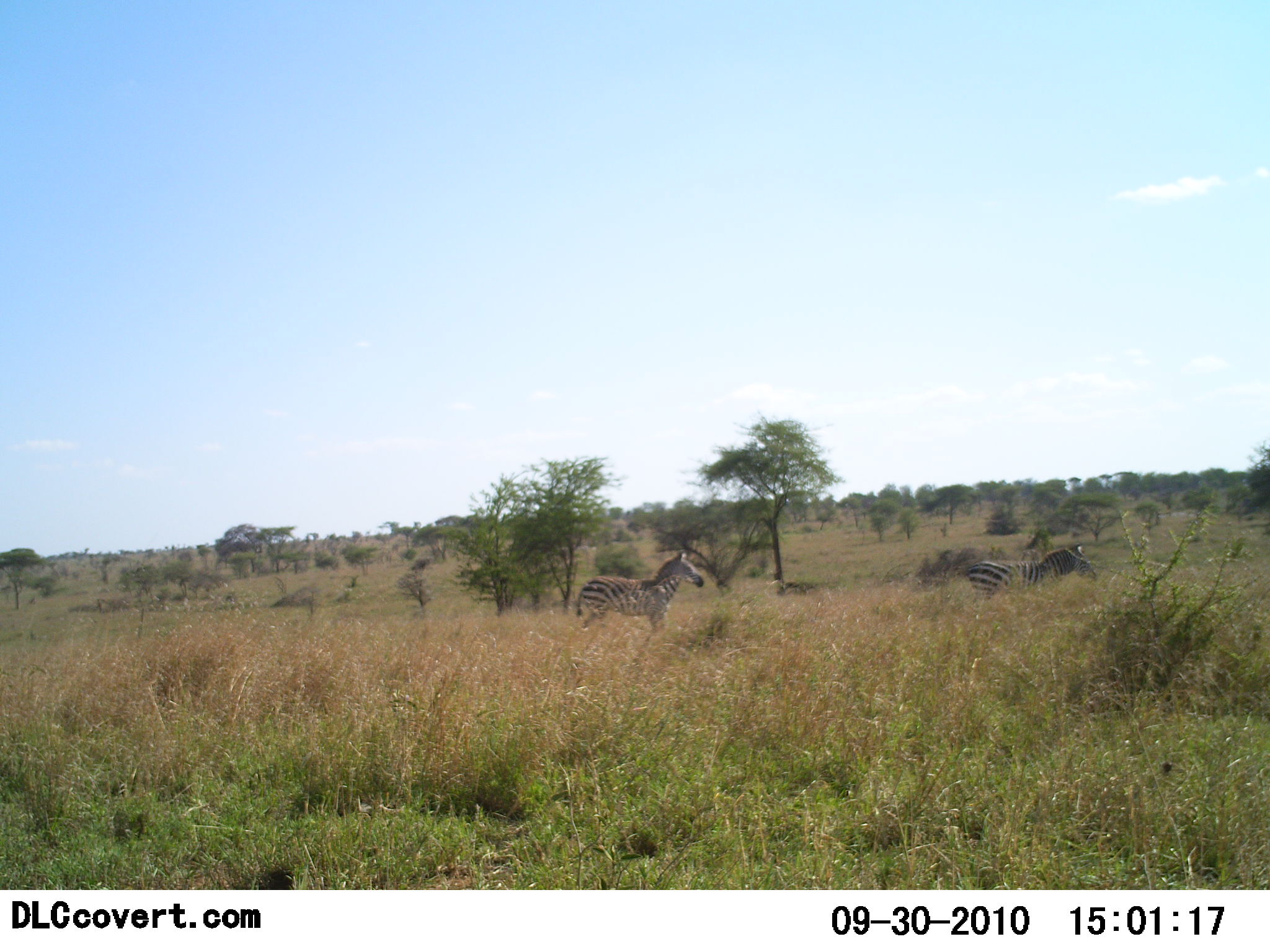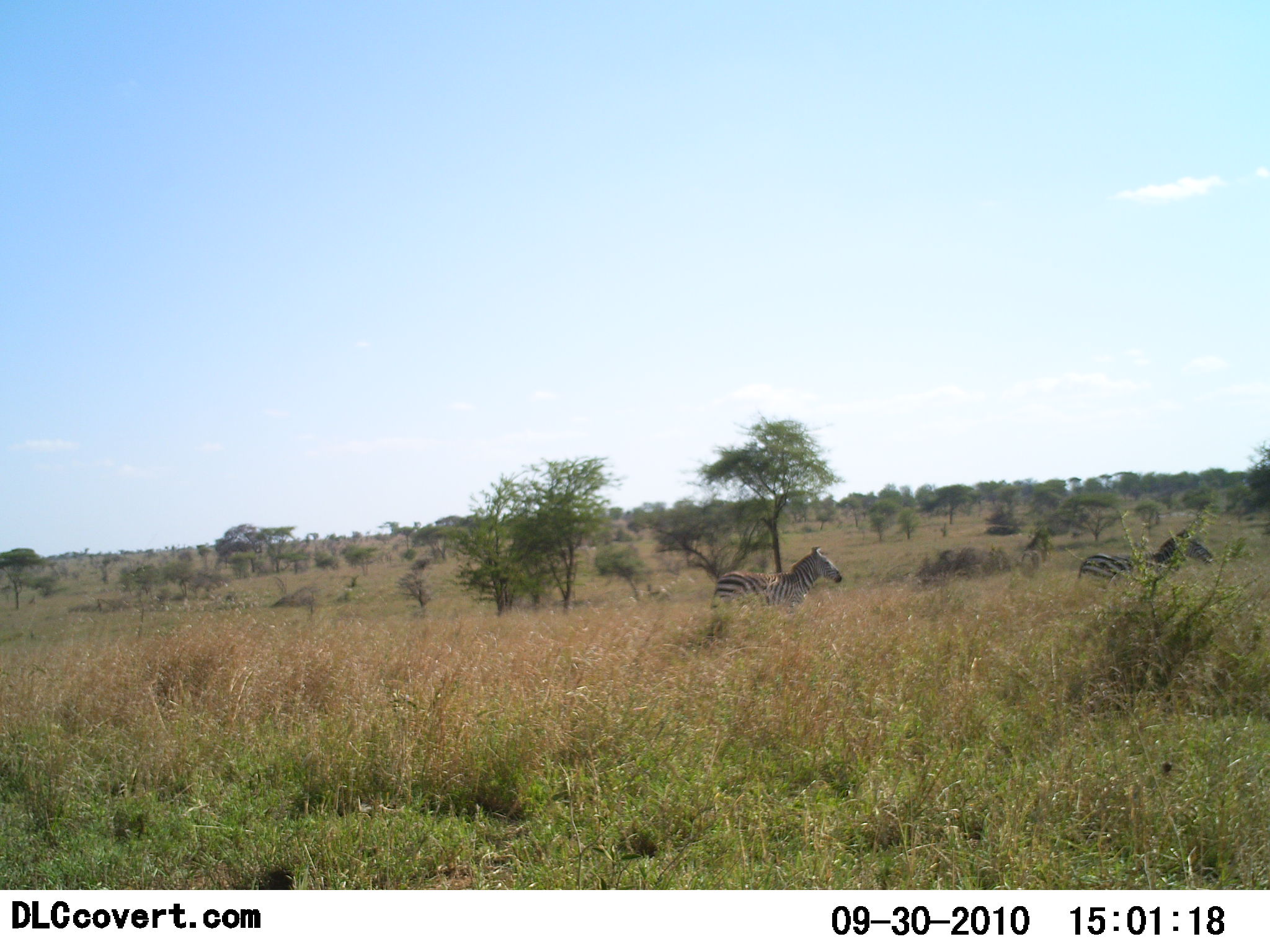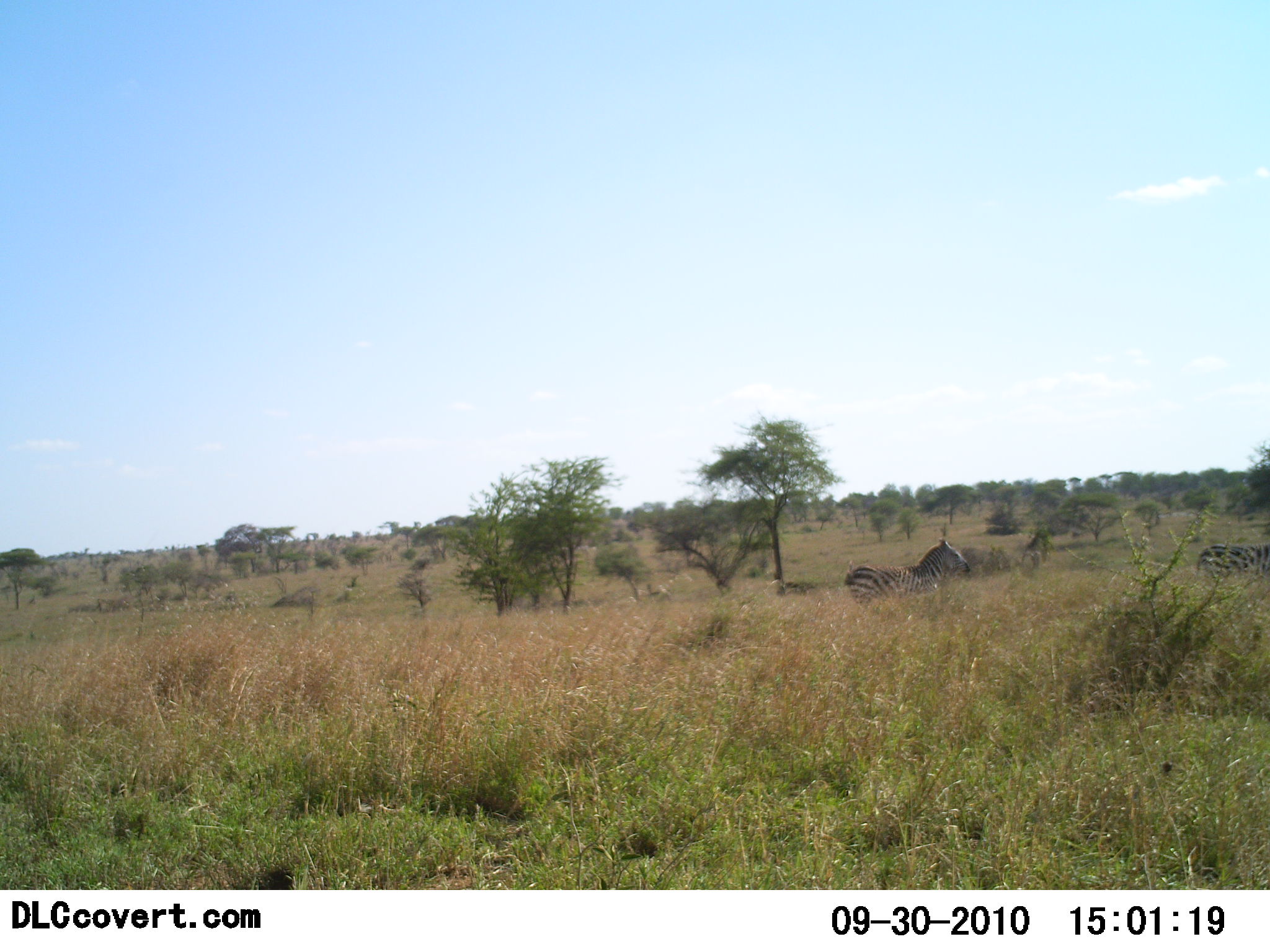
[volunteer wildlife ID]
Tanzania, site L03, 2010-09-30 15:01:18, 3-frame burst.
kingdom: Animalia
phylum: Chordata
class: Mammalia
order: Perissodactyla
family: Equidae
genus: Equus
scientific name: Equus quagga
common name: plains zebra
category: zebra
Zebra (plains zebra) (Equus quagga), count 2. Behavior (volunteer vote fractions): standing 0%, resting 0%, moving 100%, interacting 0%. Young present (vote fraction): 0%. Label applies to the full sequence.